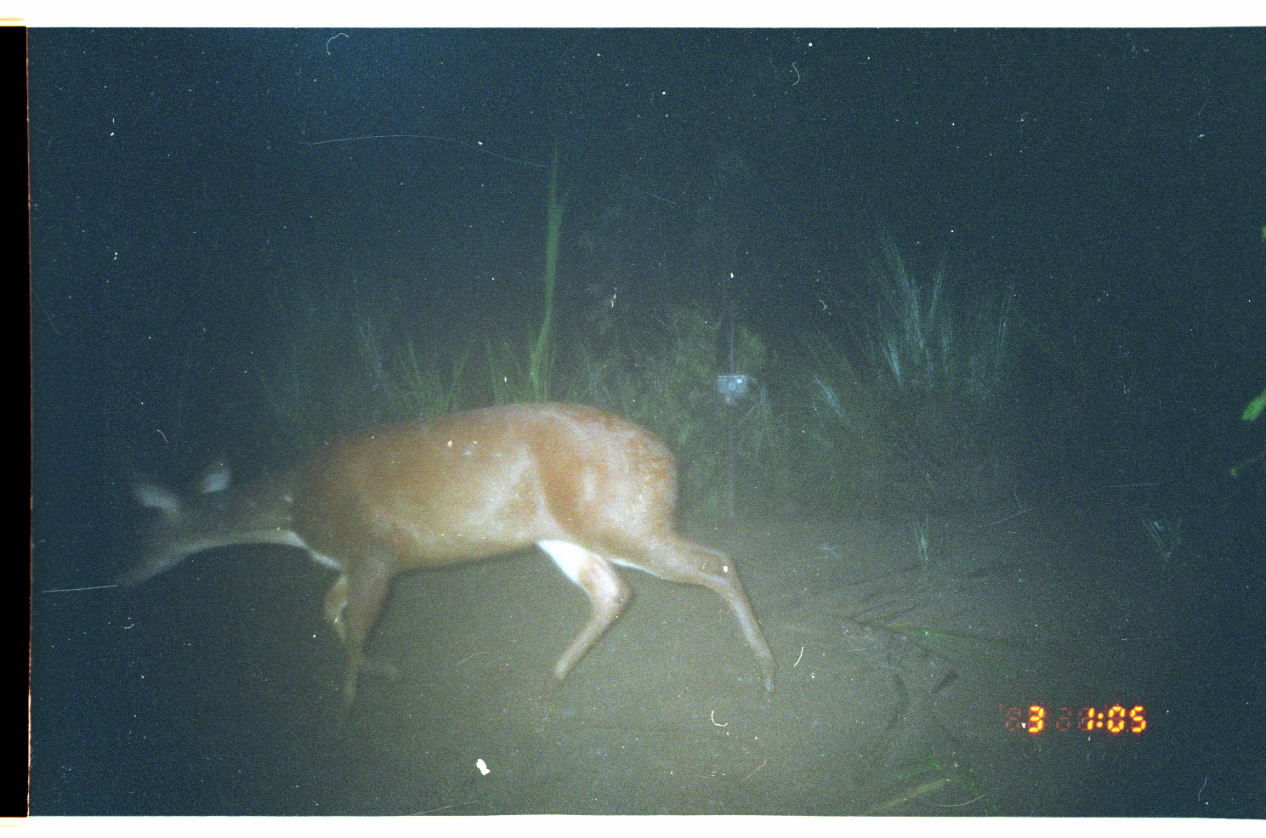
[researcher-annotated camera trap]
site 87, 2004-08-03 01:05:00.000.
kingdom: Animalia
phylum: Chordata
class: Mammalia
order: Artiodactyla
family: Cervidae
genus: Mazama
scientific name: Mazama americana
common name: red brocket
Mazama americana (red brocket).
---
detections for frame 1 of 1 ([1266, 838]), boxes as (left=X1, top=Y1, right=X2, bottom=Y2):
mazama americana: (left=99, top=396, right=779, bottom=730)